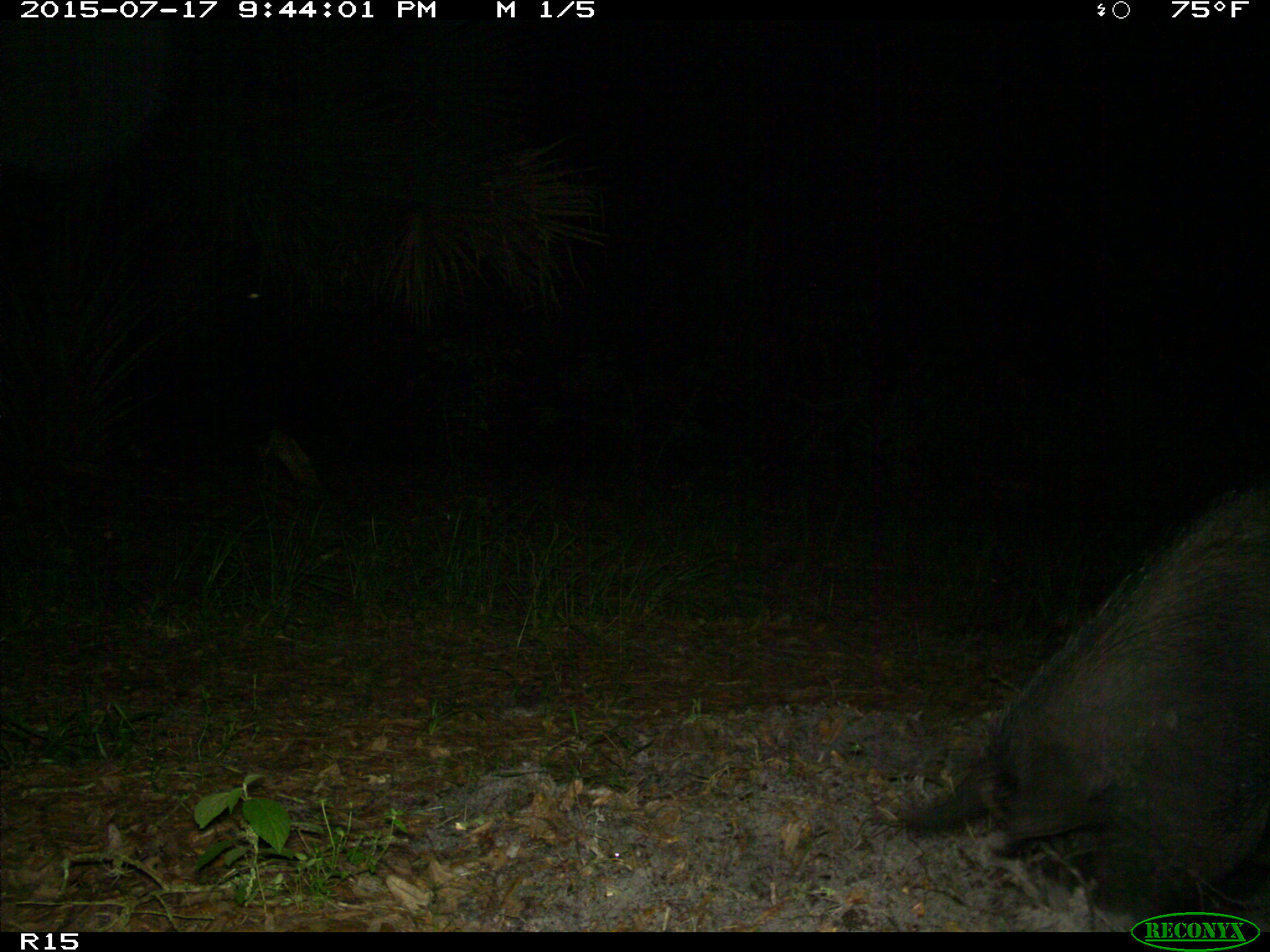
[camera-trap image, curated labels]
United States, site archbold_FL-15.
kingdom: Animalia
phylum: Chordata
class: Mammalia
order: Artiodactyla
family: Suidae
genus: Sus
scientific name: Sus scrofa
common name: wild boar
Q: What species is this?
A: Sus scrofa (wild boar).